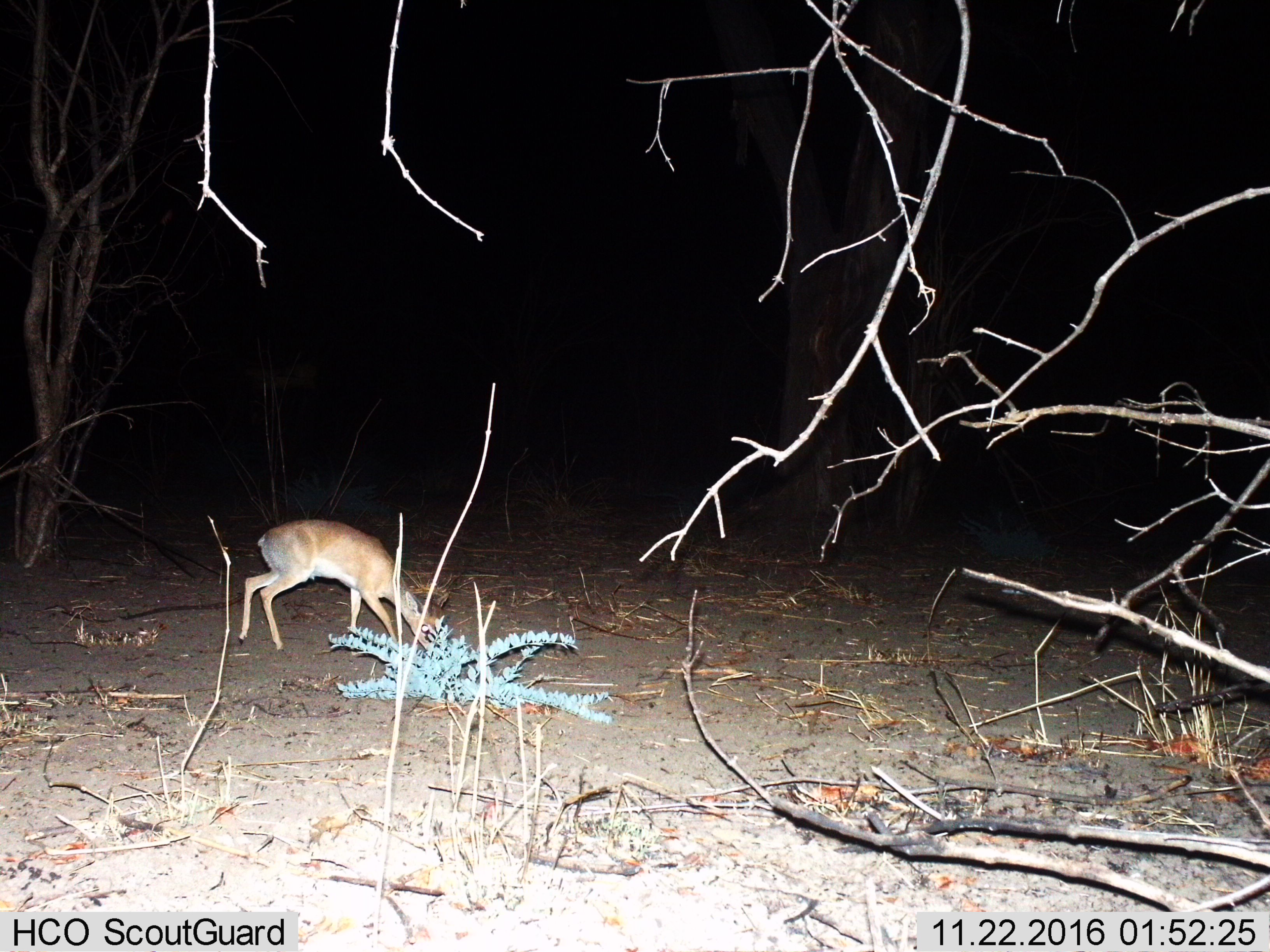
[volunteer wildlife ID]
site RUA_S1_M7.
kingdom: Animalia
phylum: Chordata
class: Mammalia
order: Artiodactyla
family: Bovidae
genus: Madoqua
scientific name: Madoqua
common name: dik-dik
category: dikdik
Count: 1.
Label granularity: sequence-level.